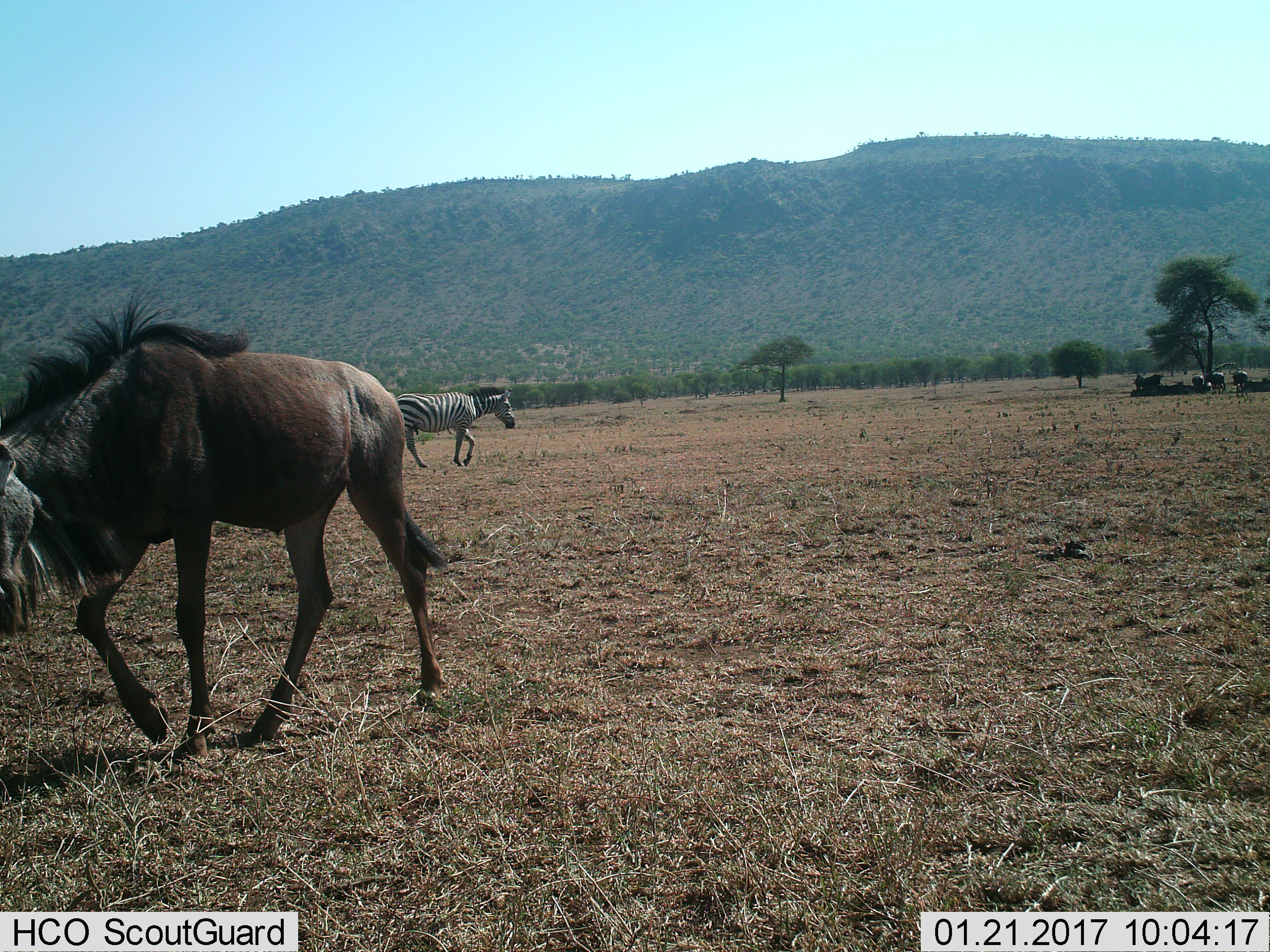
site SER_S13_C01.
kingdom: Animalia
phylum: Chordata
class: Mammalia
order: Artiodactyla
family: Bovidae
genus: Connochaetes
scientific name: Connochaetes taurinus taurinus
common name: blue wildebeest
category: wildebeestblue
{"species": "wildebeestblue (blue wildebeest) (Connochaetes taurinus taurinus)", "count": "7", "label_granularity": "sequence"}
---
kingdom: Animalia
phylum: Chordata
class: Mammalia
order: Perissodactyla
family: Equidae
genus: Equus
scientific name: Equus quagga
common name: plains zebra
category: zebraplains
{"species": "zebraplains (plains zebra) (Equus quagga)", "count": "1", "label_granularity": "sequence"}